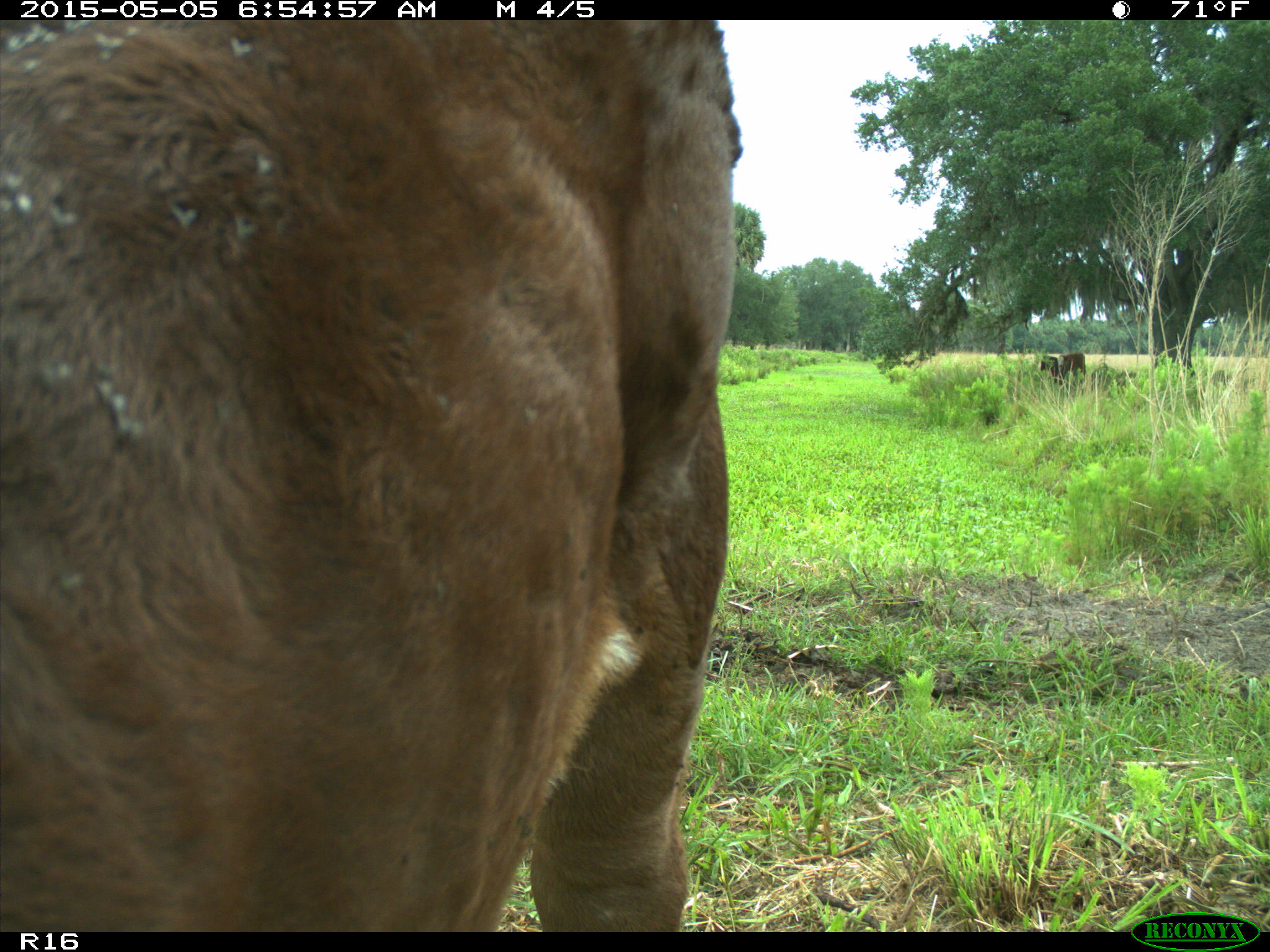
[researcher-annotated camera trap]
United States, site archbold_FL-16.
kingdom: Animalia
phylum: Chordata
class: Mammalia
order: Artiodactyla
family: Bovidae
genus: Bos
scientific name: Bos taurus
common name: domestic cow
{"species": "Bos taurus (domestic cow)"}